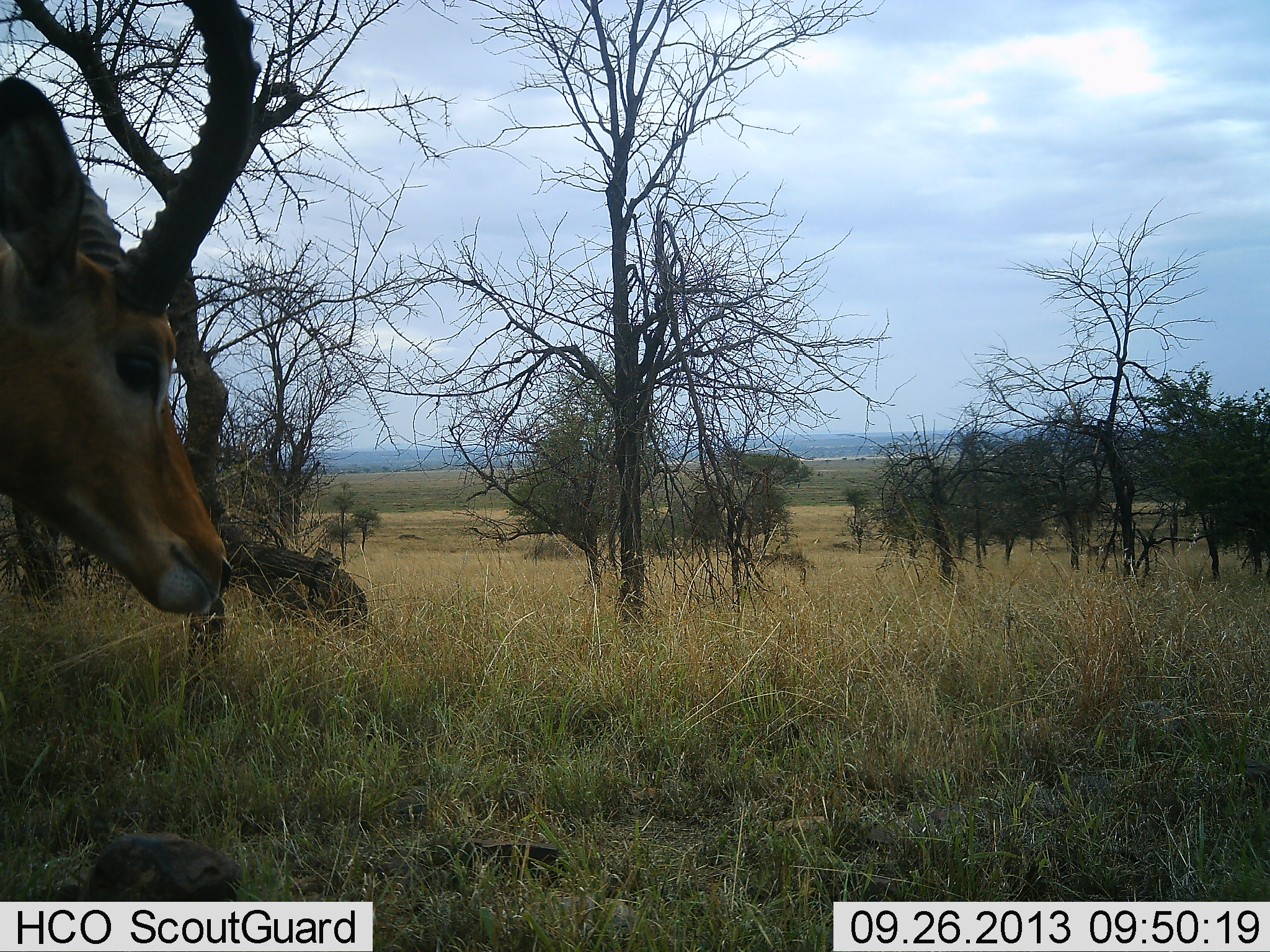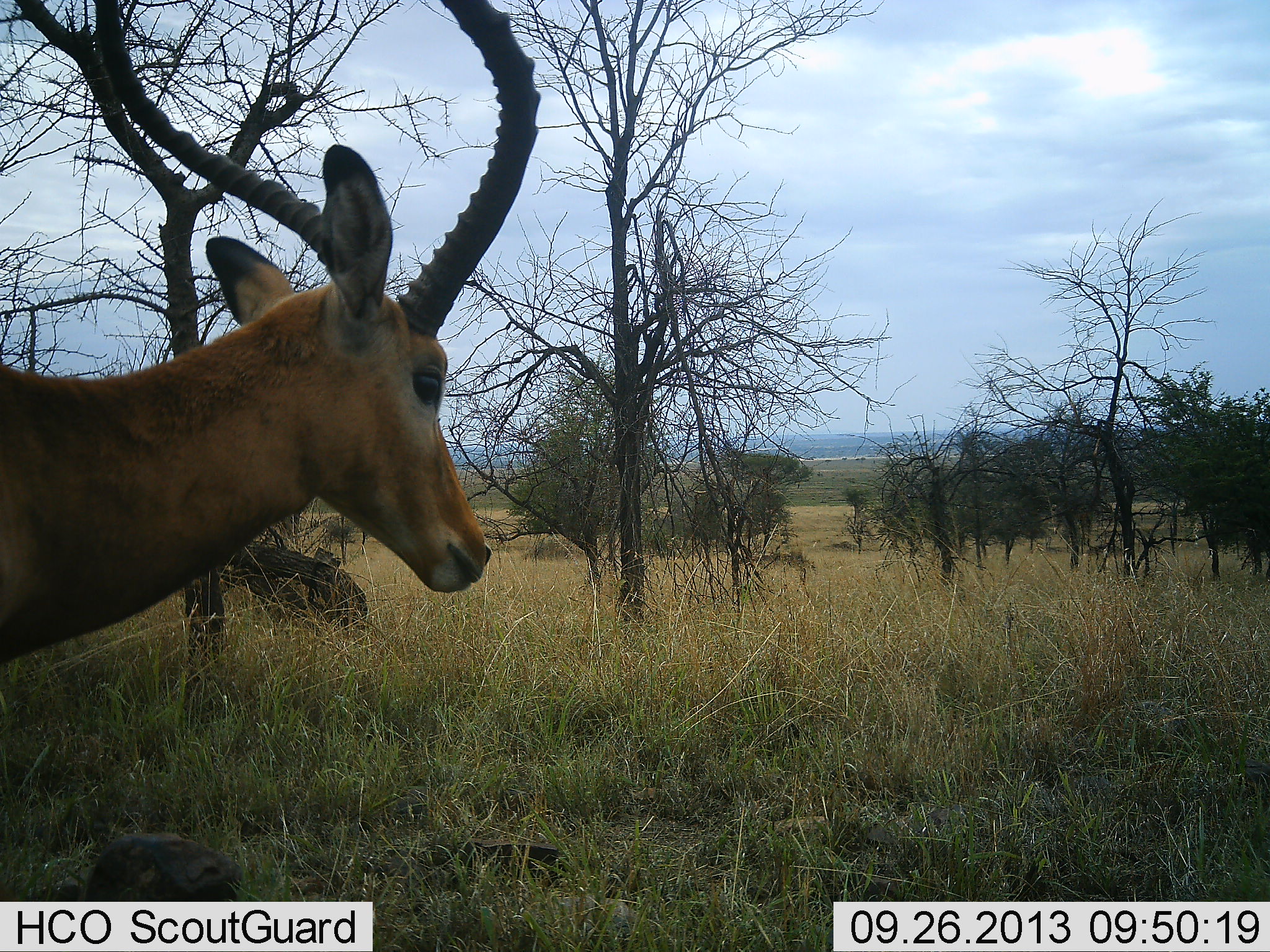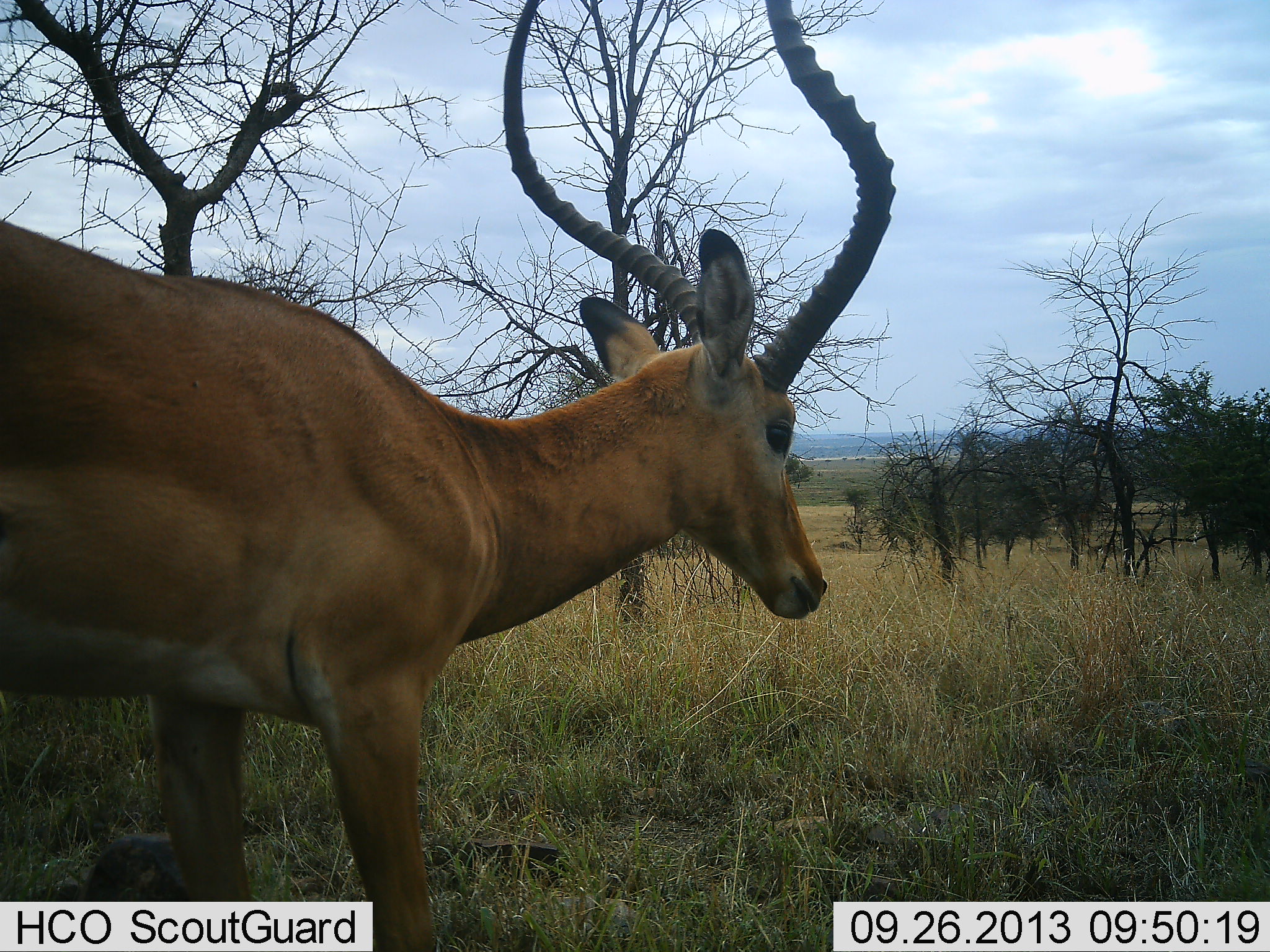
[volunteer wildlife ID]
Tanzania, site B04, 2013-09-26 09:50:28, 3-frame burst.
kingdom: Animalia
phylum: Chordata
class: Mammalia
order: Artiodactyla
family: Bovidae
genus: Aepyceros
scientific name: Aepyceros melampus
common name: impala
Impala (Aepyceros melampus), count 1. Behavior (volunteer vote fractions): standing 10%, resting 0%, moving 90%, interacting 0%. Young present (vote fraction): 0%. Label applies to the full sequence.